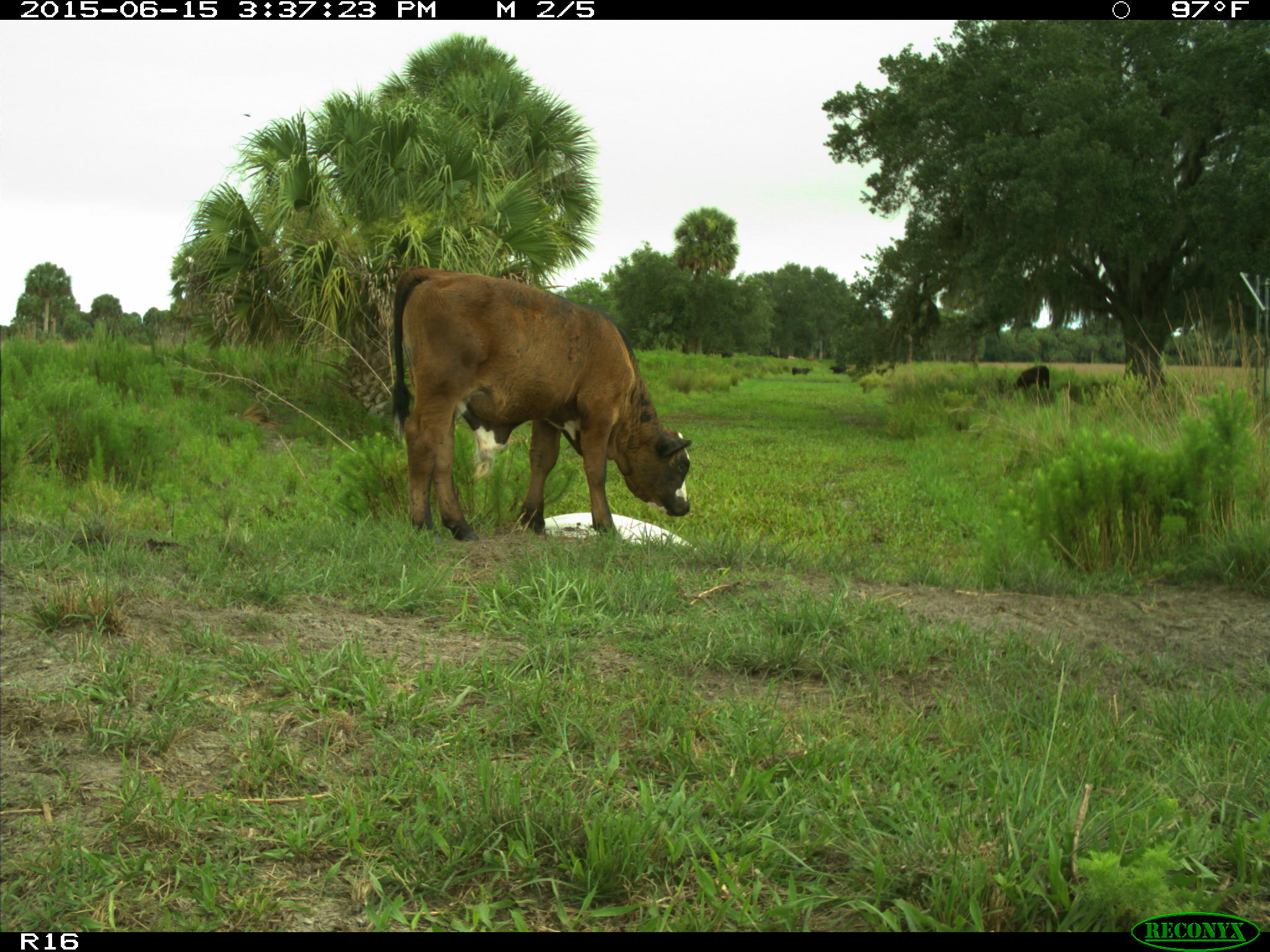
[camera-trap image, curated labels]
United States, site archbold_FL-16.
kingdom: Animalia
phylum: Chordata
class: Mammalia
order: Artiodactyla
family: Bovidae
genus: Bos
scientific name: Bos taurus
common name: domestic cow